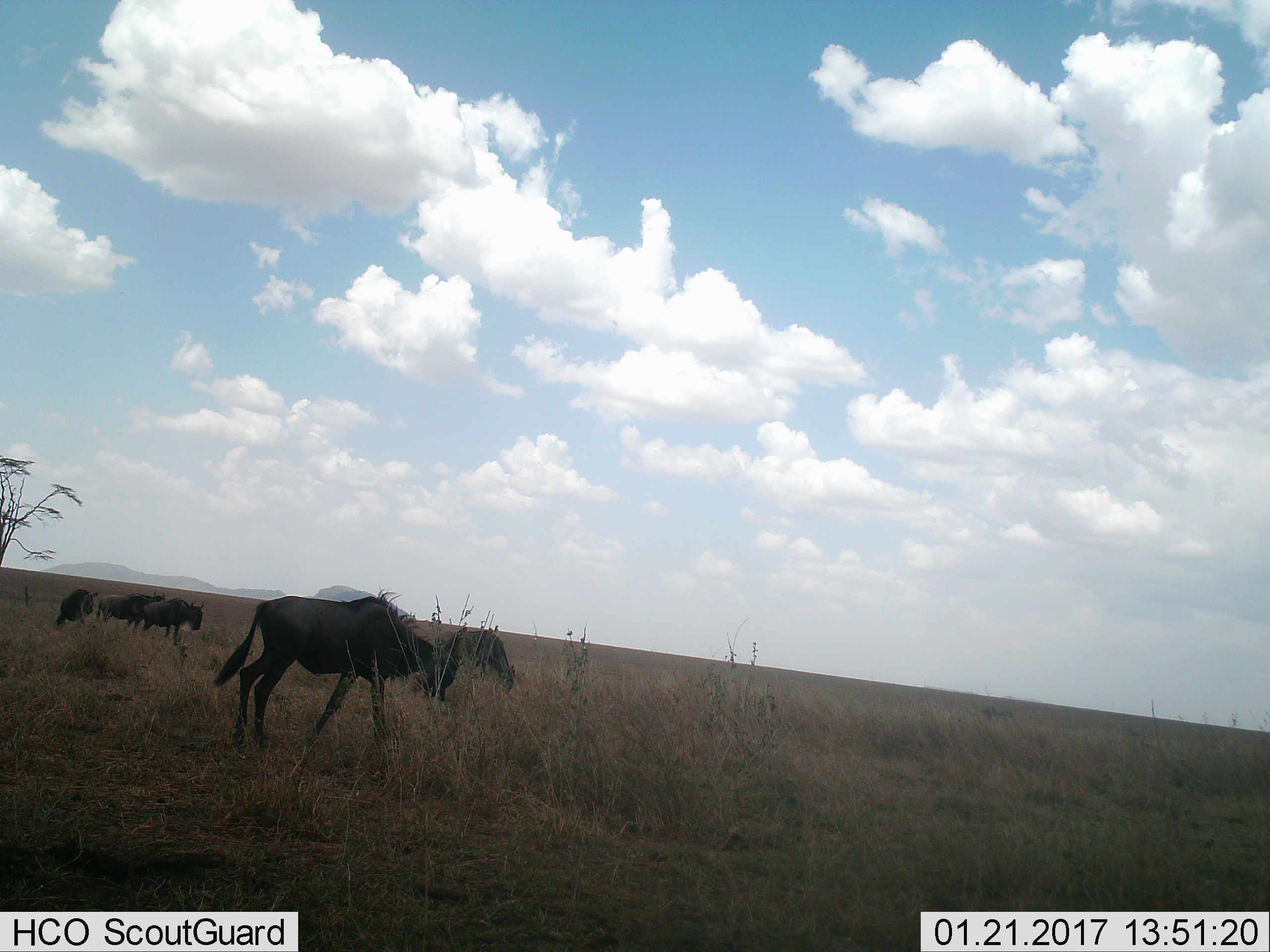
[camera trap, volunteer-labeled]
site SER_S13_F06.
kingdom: Animalia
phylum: Chordata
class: Mammalia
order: Artiodactyla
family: Bovidae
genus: Connochaetes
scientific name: Connochaetes taurinus taurinus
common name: blue wildebeest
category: wildebeestblue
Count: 5.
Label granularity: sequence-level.